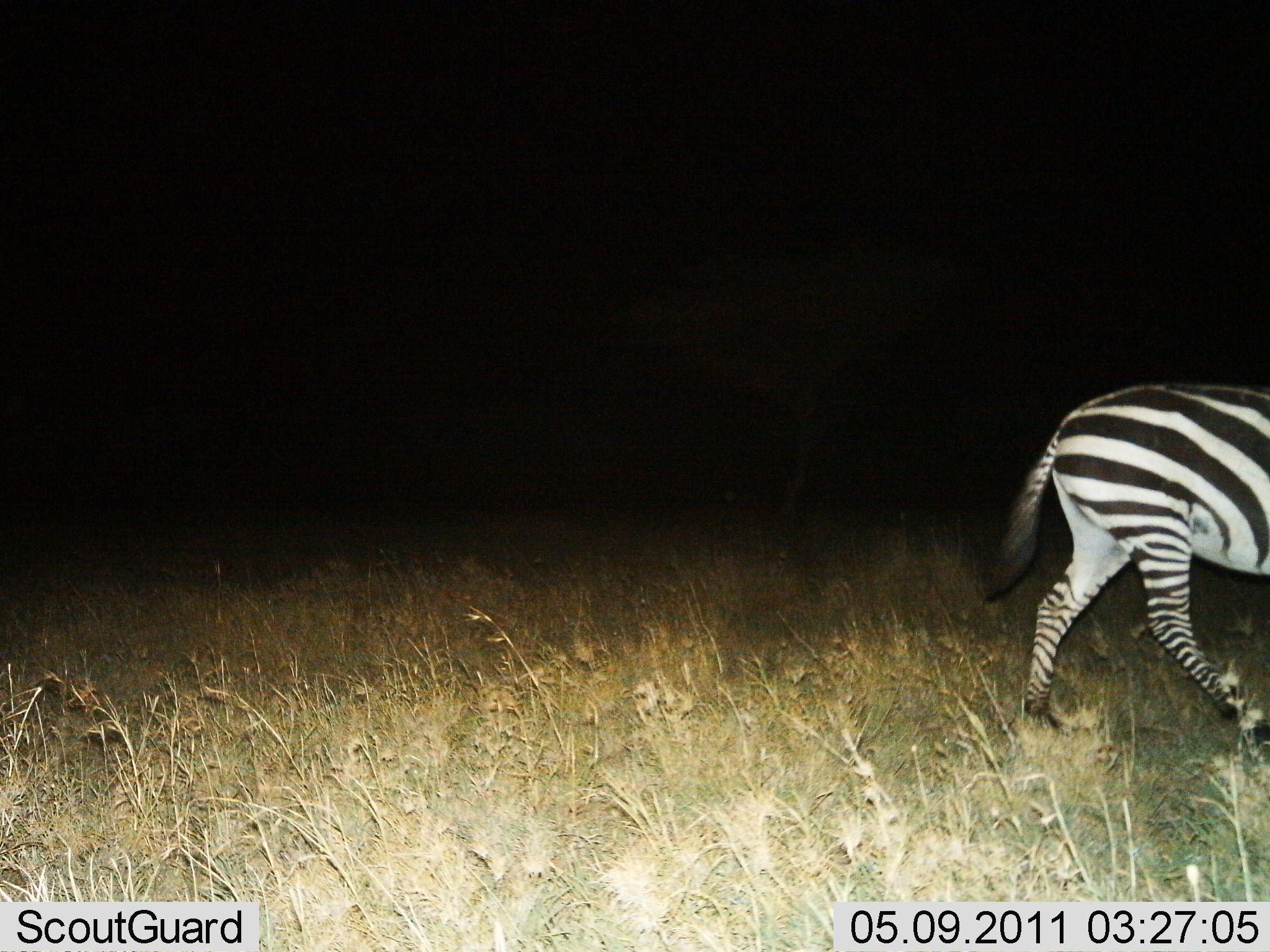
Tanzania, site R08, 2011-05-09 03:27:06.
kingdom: Animalia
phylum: Chordata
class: Mammalia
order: Perissodactyla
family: Equidae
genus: Equus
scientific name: Equus quagga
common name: plains zebra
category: zebra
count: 1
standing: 0%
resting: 0%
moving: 100%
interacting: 0%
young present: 0%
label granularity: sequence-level